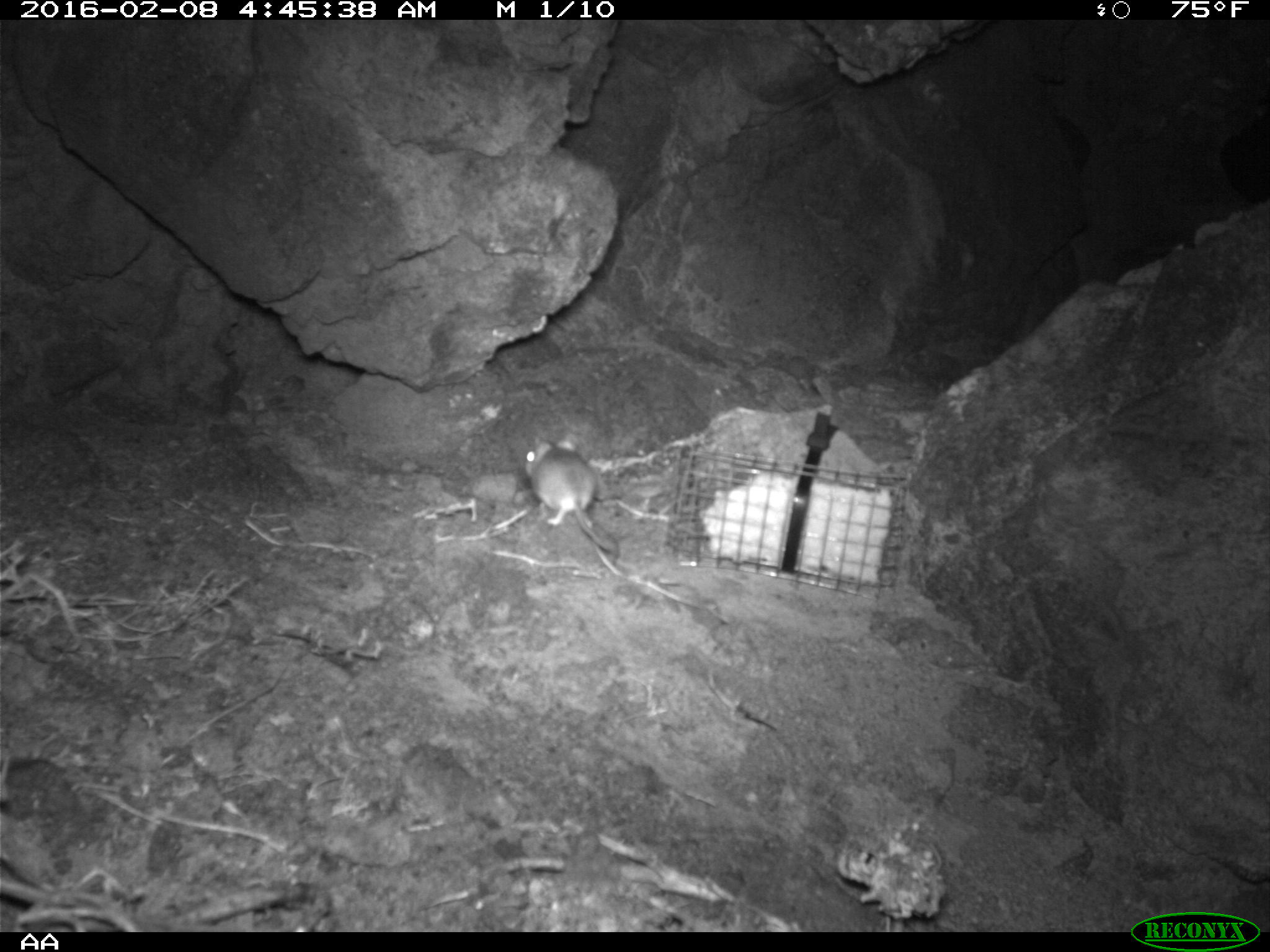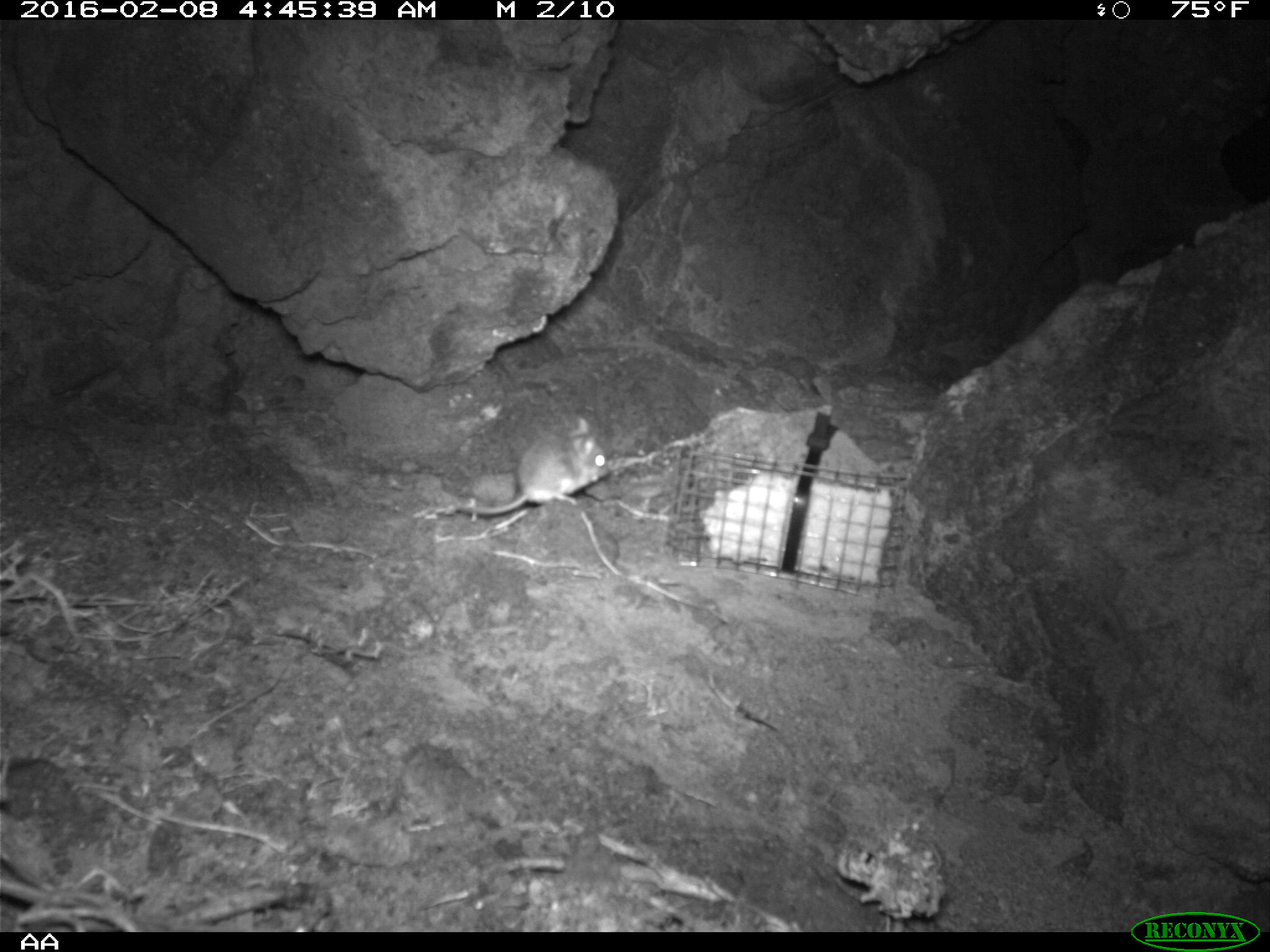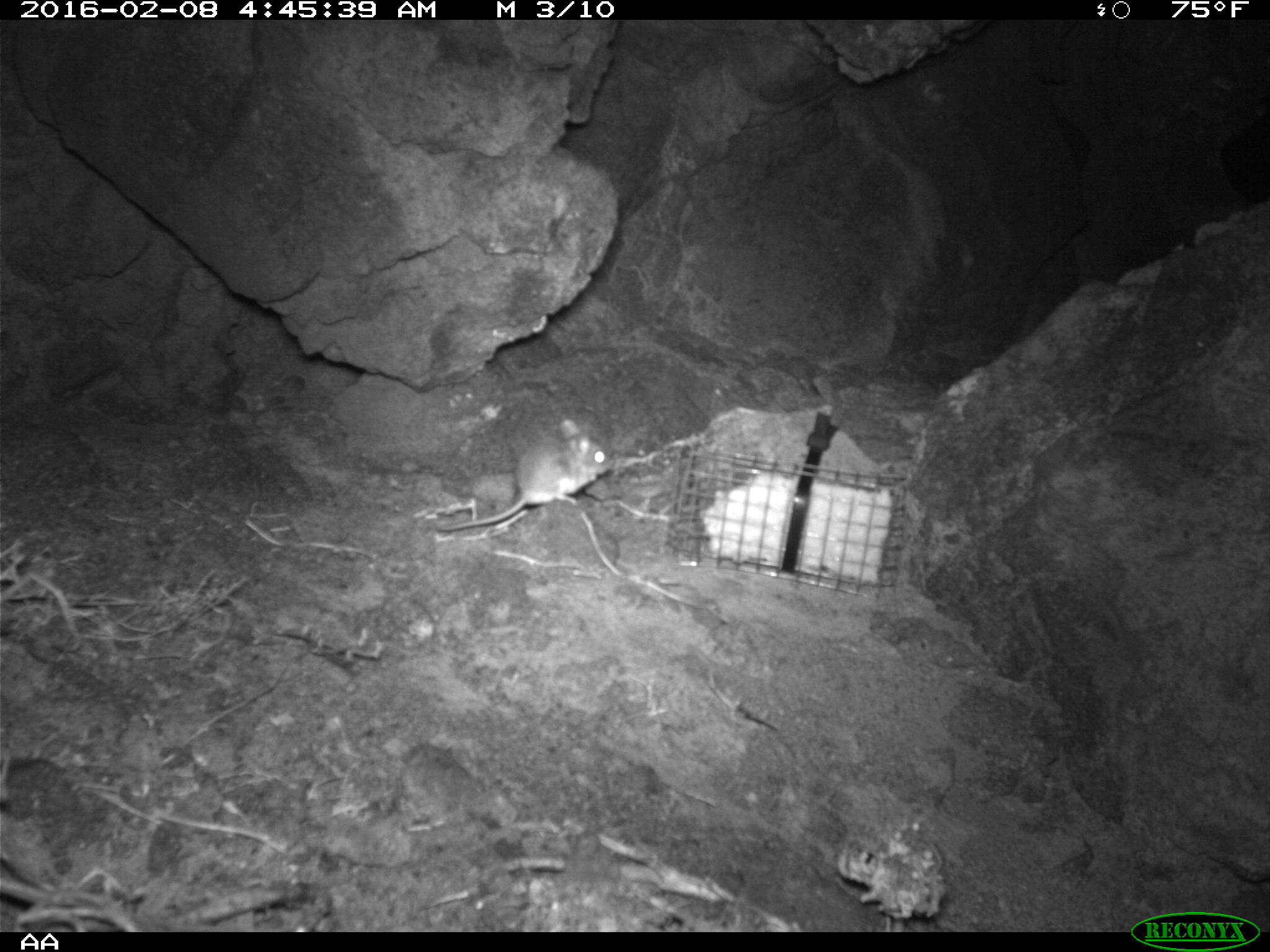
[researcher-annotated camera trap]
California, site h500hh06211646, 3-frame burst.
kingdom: Animalia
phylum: Chordata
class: Mammalia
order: Rodentia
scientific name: Rodentia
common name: rodent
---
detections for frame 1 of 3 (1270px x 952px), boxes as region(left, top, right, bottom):
rodent: region(523, 436, 619, 552)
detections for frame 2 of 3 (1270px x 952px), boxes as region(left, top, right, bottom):
rodent: region(461, 418, 609, 516)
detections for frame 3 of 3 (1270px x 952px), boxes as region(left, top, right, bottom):
rodent: region(435, 418, 612, 534)